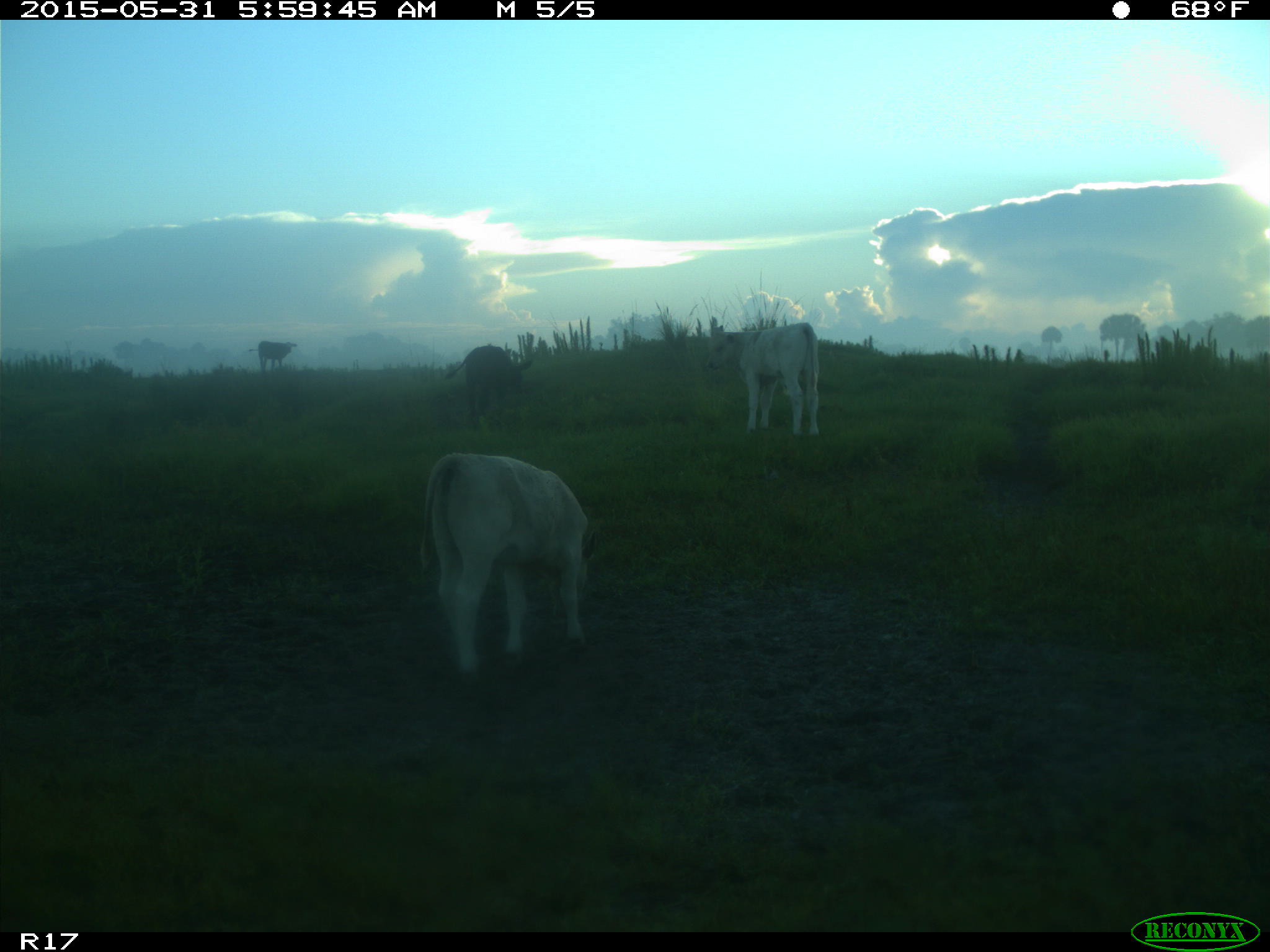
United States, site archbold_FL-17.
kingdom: Animalia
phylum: Chordata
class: Mammalia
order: Artiodactyla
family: Bovidae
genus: Bos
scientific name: Bos taurus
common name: domestic cow